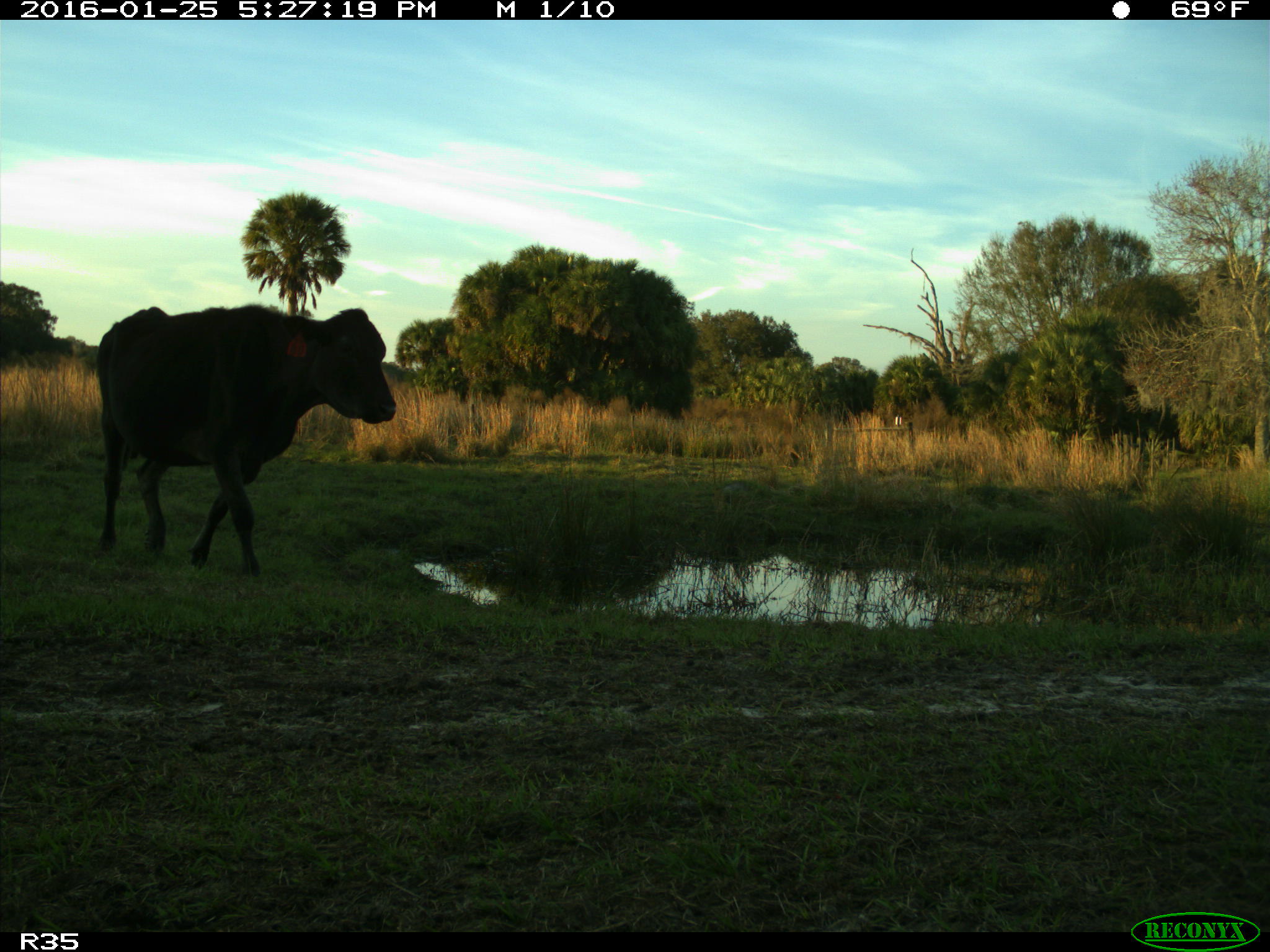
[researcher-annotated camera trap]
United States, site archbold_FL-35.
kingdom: Animalia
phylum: Chordata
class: Mammalia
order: Artiodactyla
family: Bovidae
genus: Bos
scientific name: Bos taurus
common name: domestic cow